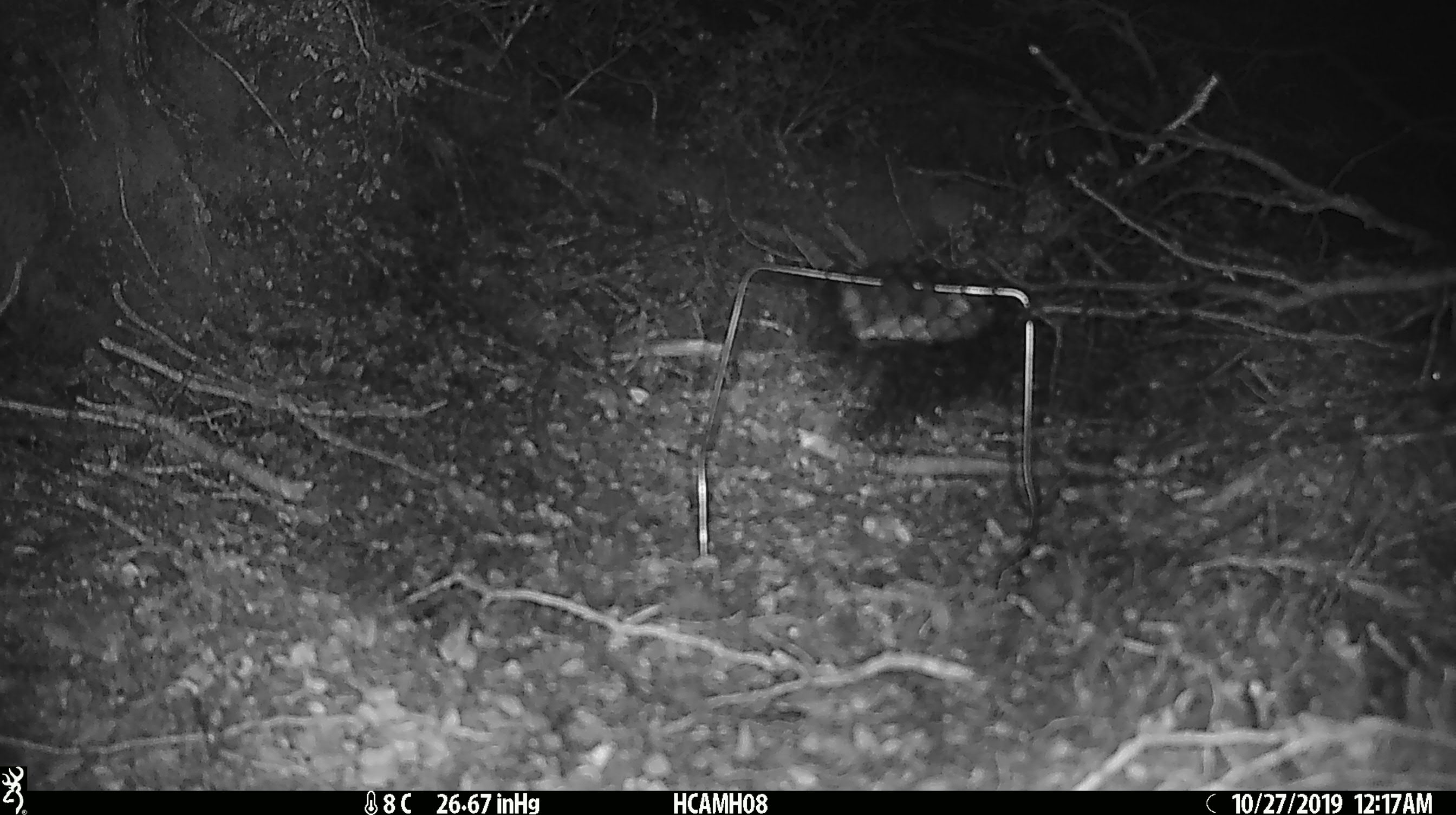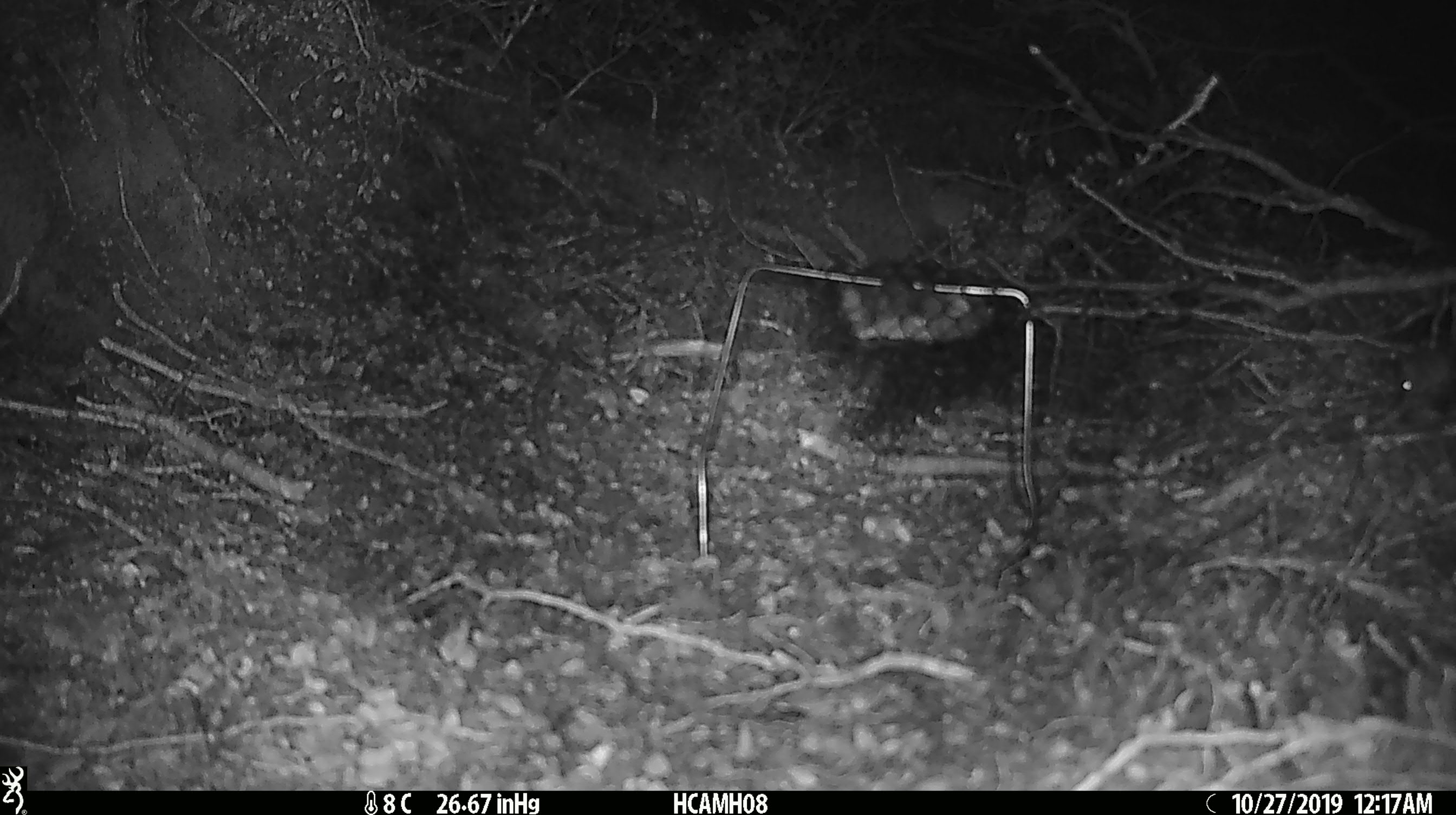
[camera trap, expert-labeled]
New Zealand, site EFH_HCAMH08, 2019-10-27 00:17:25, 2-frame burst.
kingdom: Animalia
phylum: Chordata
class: Mammalia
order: Rodentia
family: Muridae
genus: Mus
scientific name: Mus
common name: mouse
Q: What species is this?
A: Mouse (Mus).